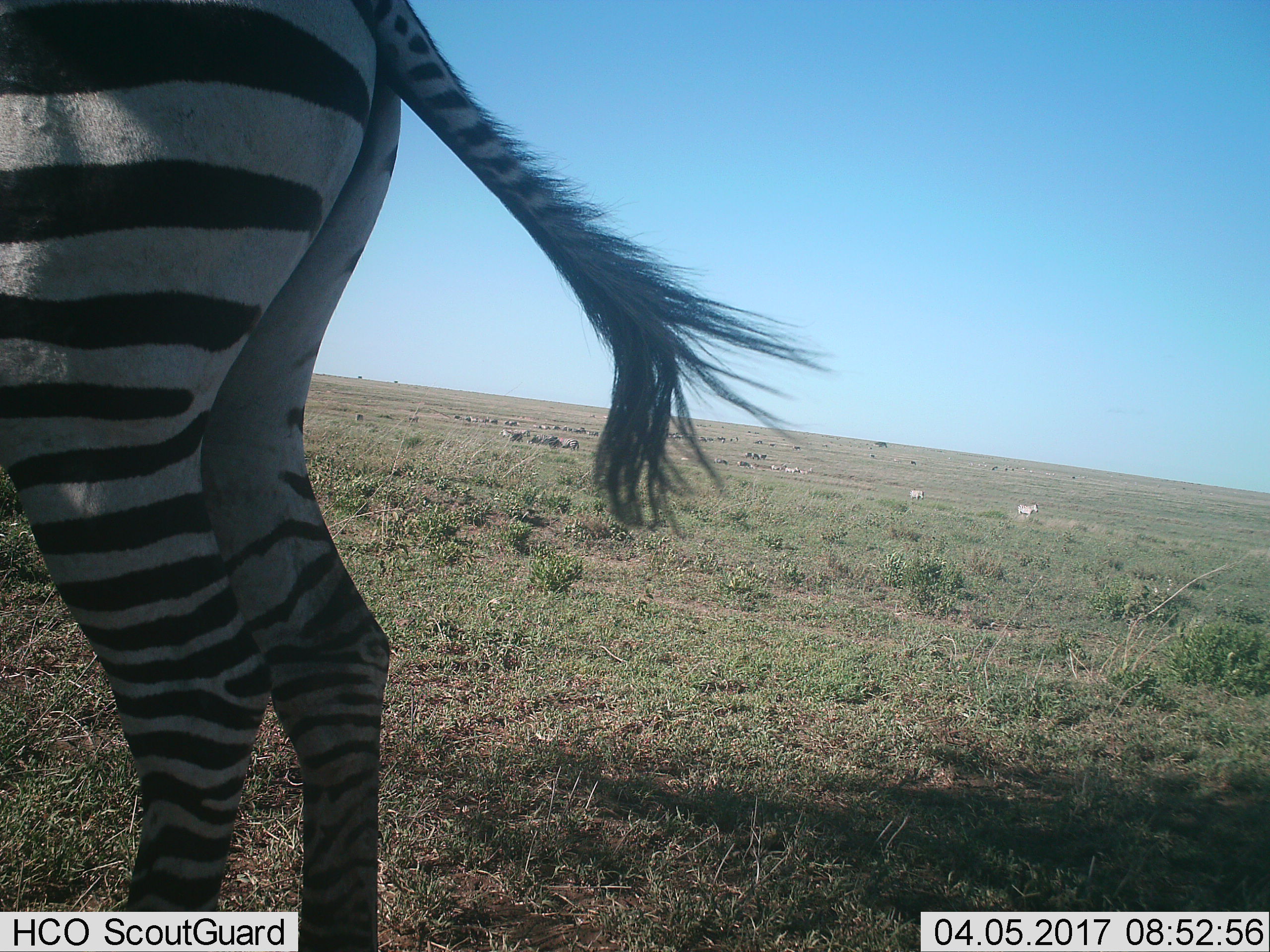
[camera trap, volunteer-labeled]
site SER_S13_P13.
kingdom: Animalia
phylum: Chordata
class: Mammalia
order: Perissodactyla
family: Equidae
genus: Equus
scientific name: Equus quagga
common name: plains zebra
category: zebraplains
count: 6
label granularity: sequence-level